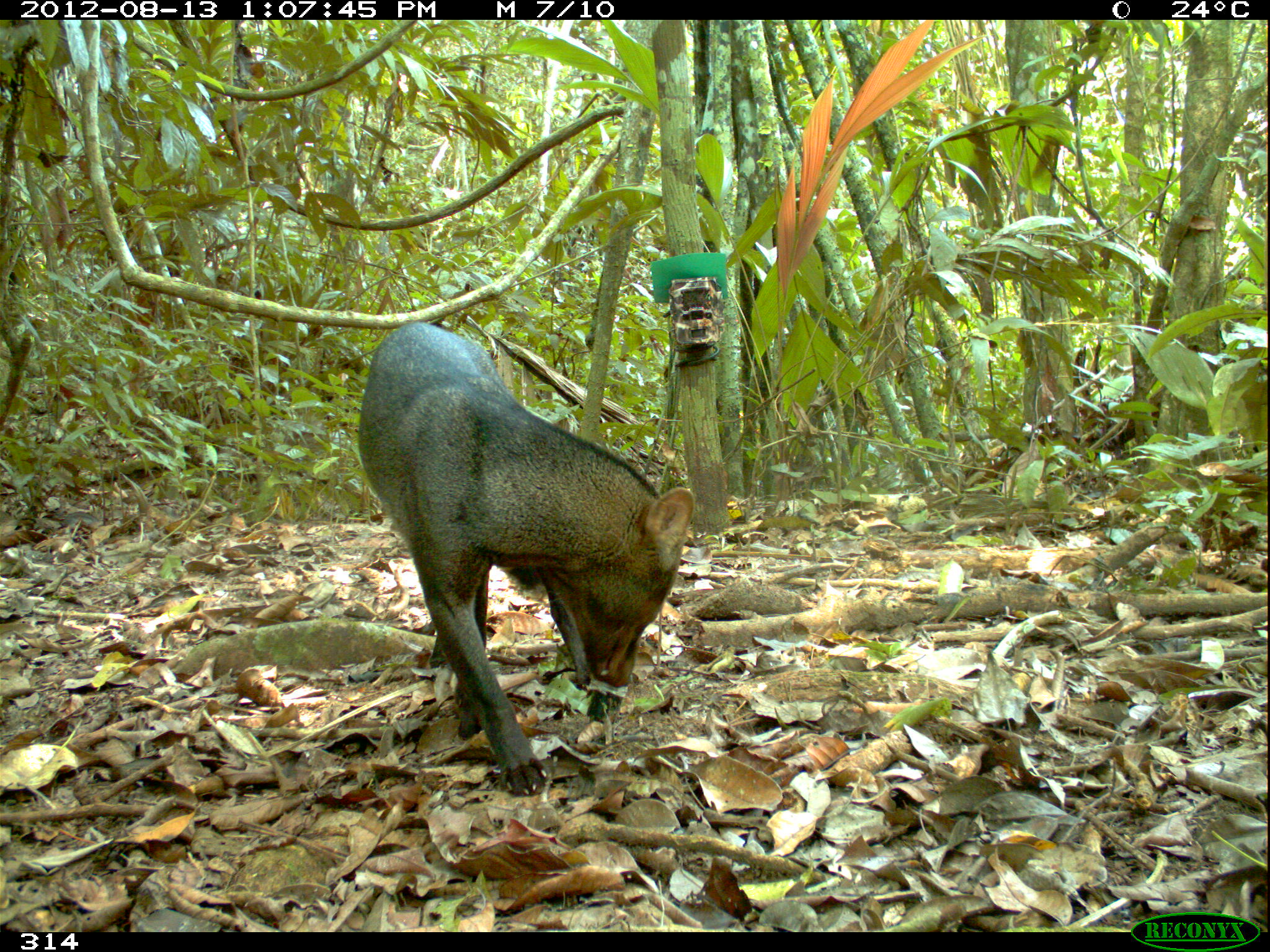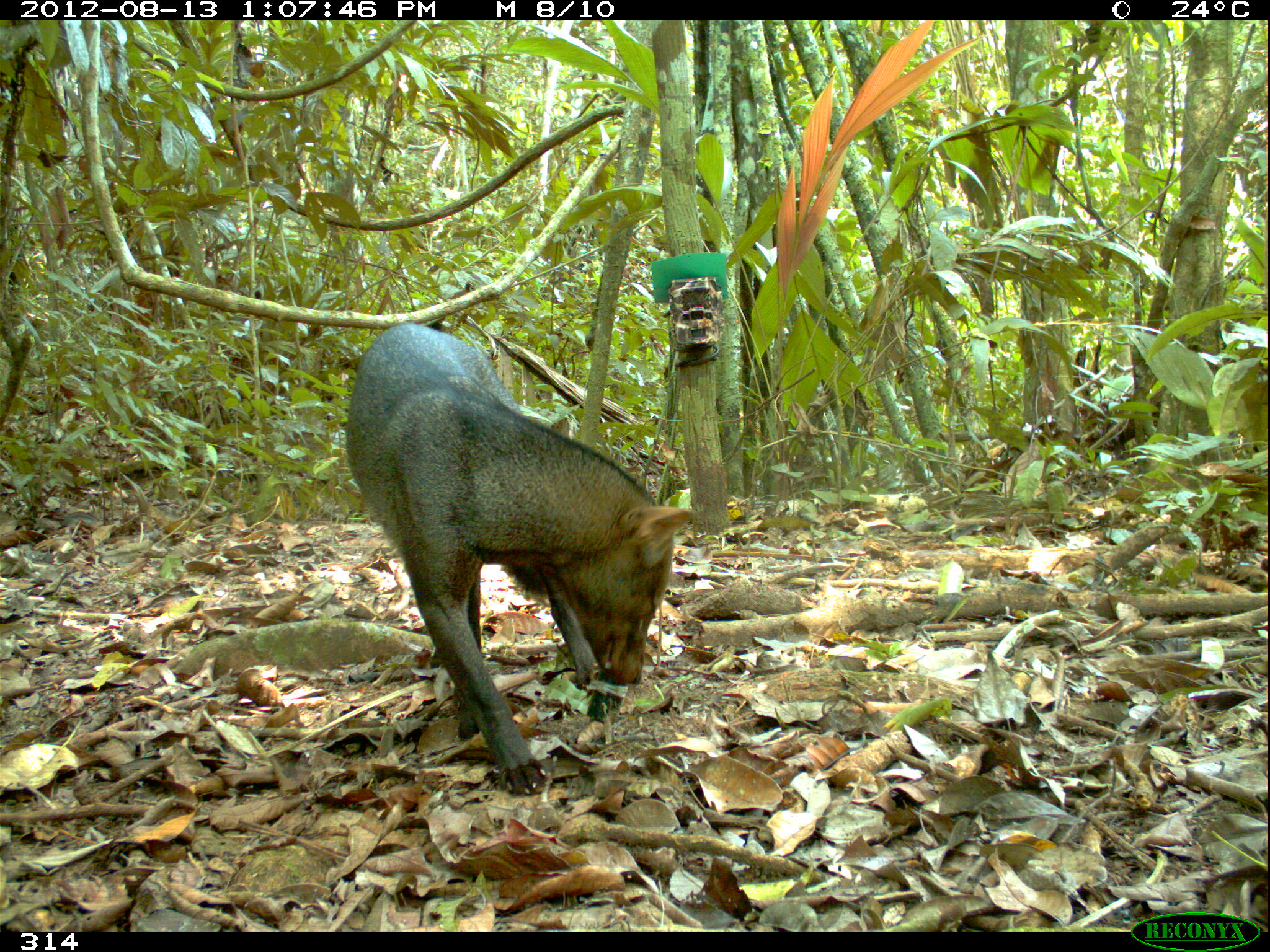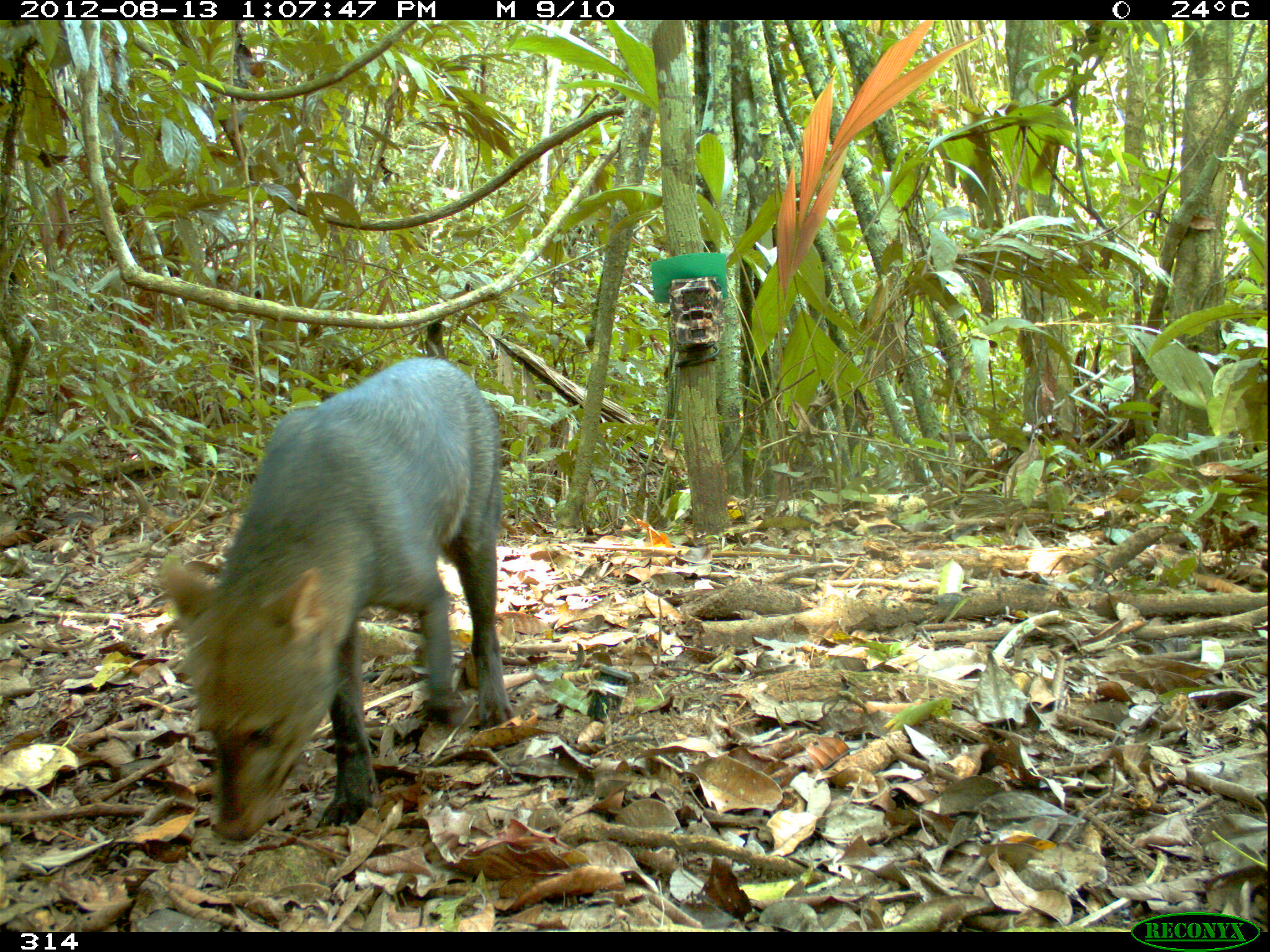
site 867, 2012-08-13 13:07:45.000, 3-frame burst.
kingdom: Animalia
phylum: Chordata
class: Mammalia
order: Carnivora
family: Canidae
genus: Atelocynus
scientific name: Atelocynus microtis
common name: short-eared dog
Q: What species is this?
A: Atelocynus microtis (short-eared dog).